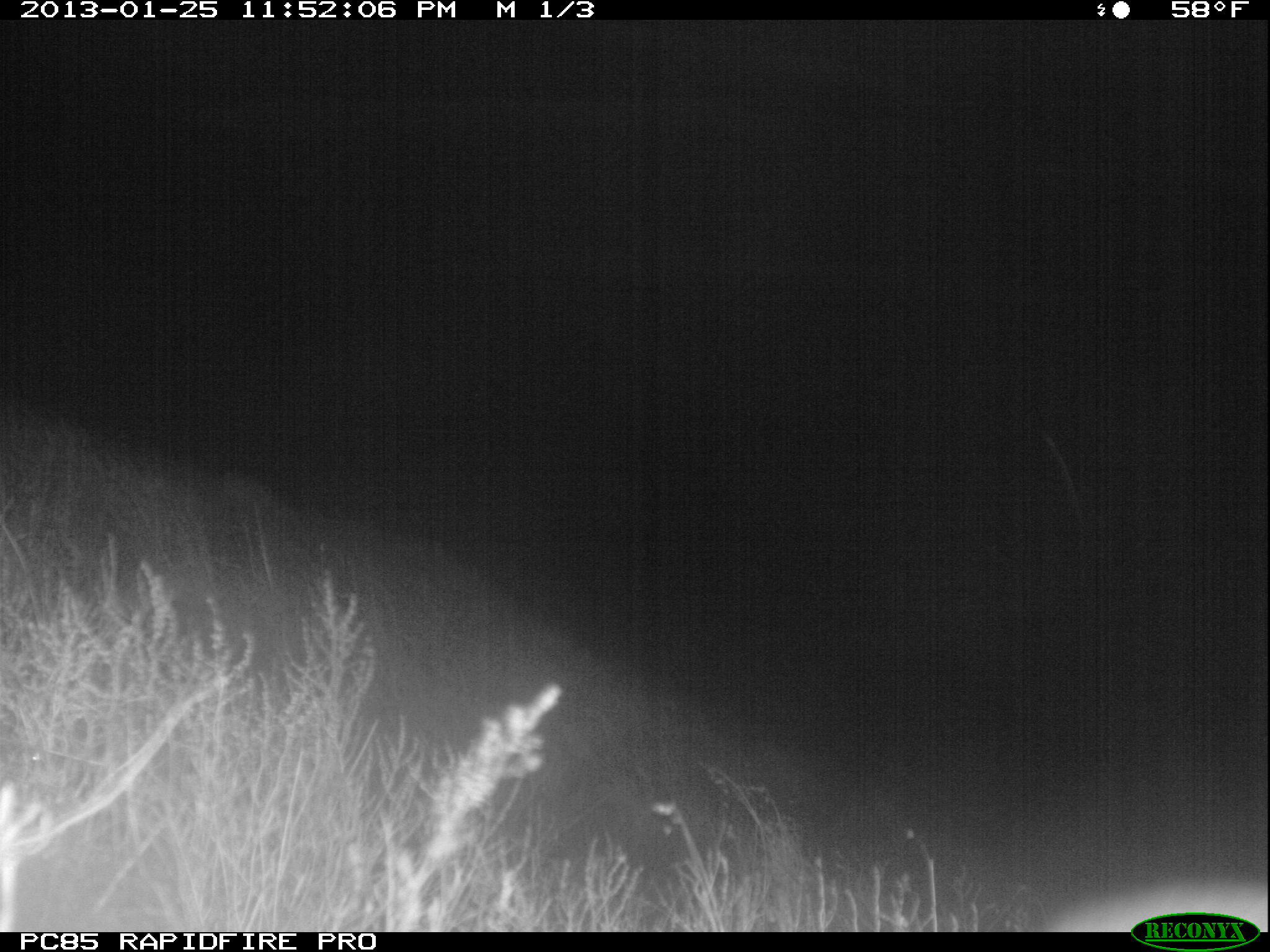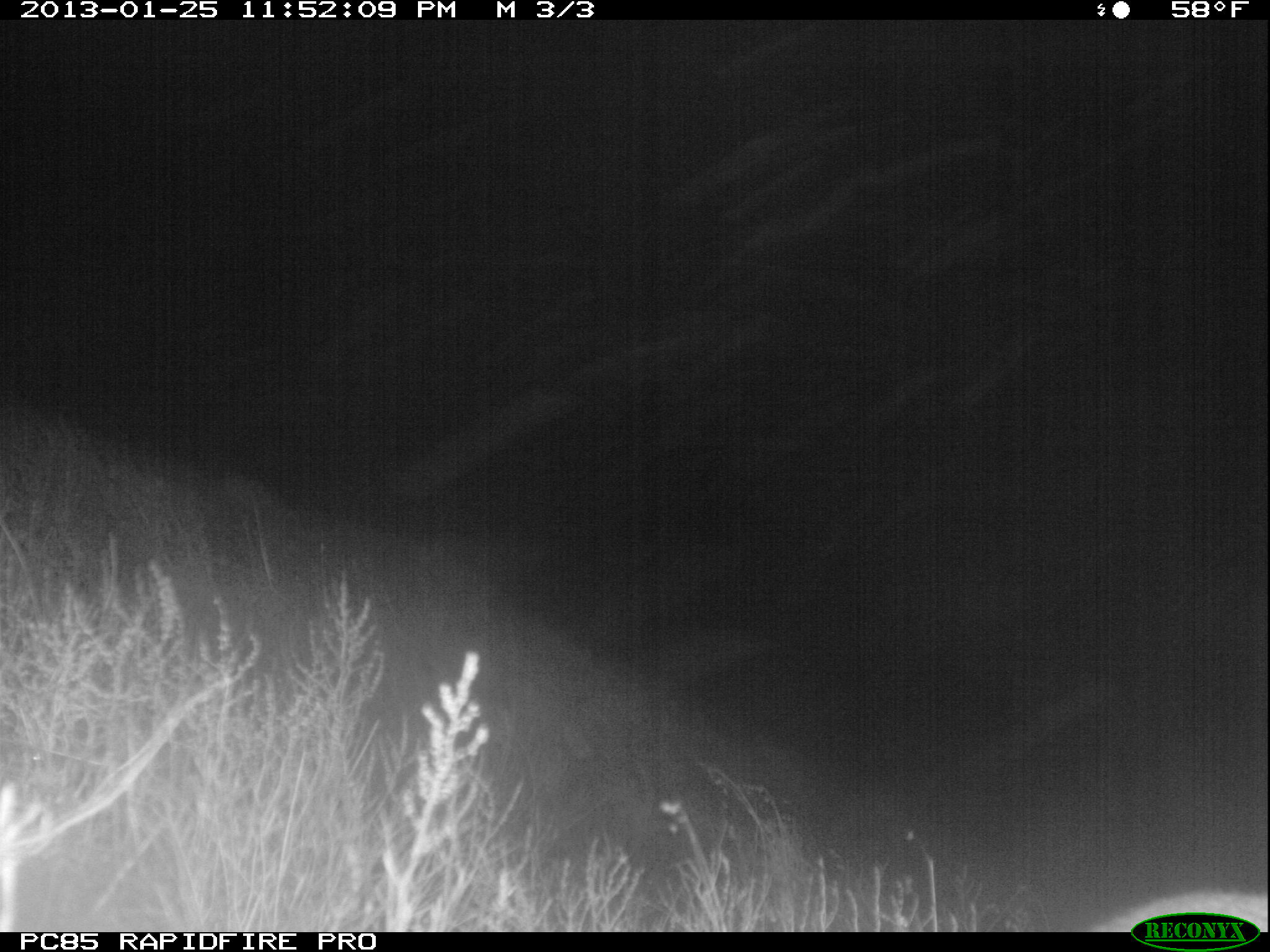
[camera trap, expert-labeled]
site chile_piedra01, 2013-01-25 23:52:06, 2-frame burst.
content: unidentified animal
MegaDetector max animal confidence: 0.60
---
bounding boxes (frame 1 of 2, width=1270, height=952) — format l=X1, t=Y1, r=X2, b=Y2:
unknown: l=1041, t=875, r=1270, b=912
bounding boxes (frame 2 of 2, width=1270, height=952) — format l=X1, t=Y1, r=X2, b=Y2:
unknown: l=1090, t=883, r=1270, b=922